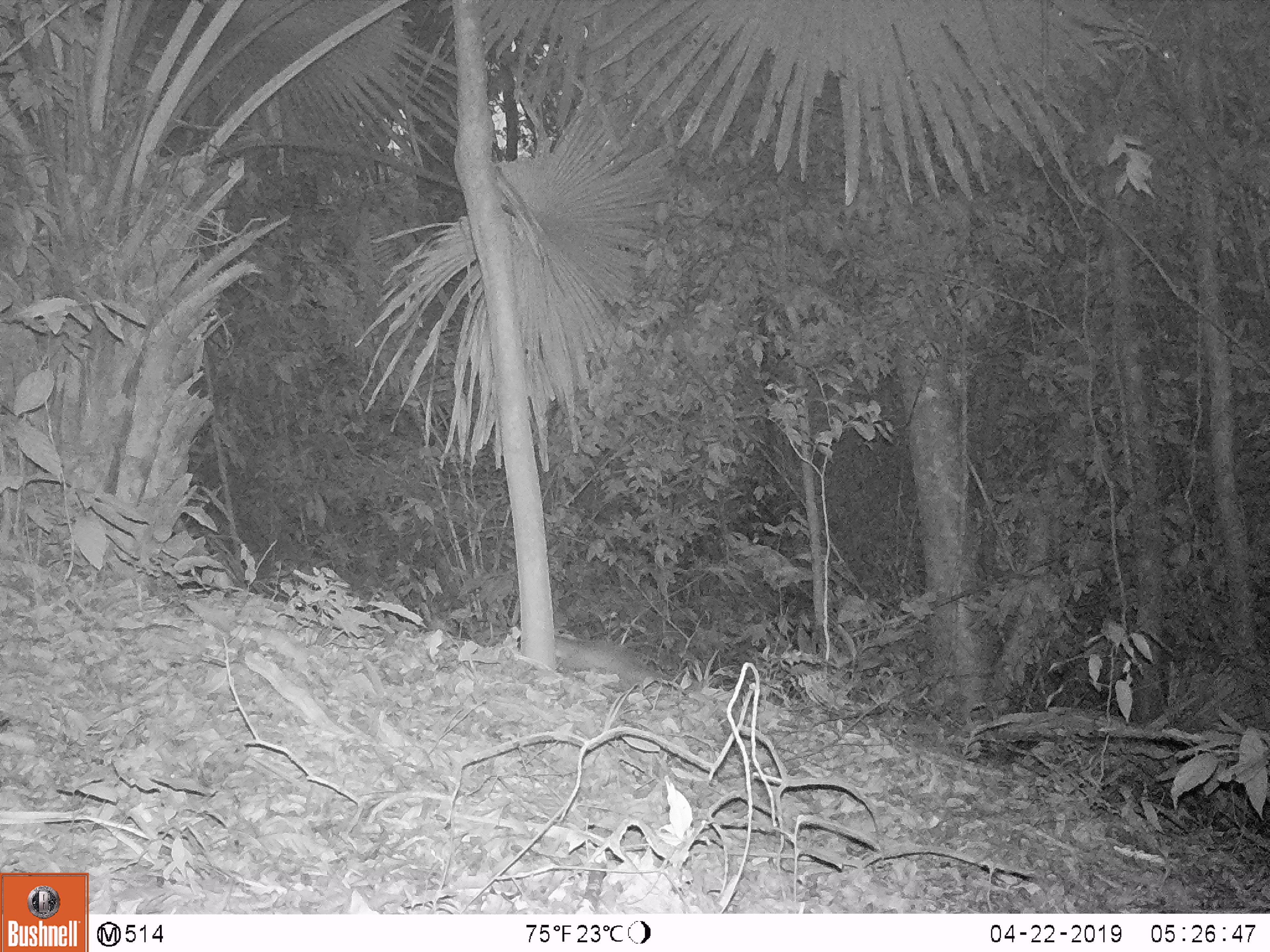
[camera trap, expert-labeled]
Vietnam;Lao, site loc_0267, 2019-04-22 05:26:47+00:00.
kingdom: Animalia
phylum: Chordata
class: Mammalia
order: Carnivora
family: Mustelidae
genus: Melogale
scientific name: Melogale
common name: ferret badger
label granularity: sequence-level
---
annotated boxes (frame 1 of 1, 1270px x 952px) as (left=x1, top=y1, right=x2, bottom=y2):
ferret badger: (left=553, top=634, right=652, bottom=681)